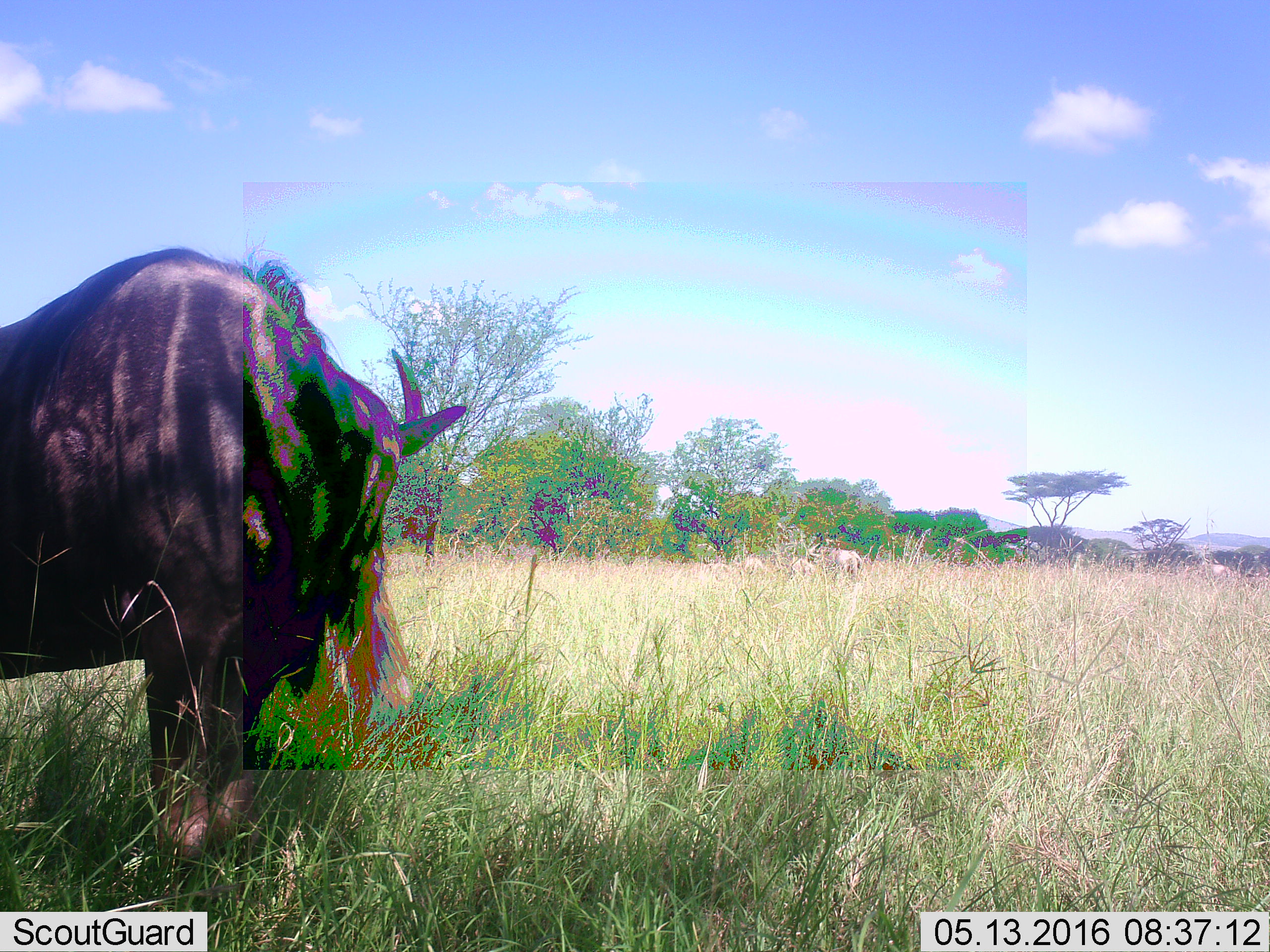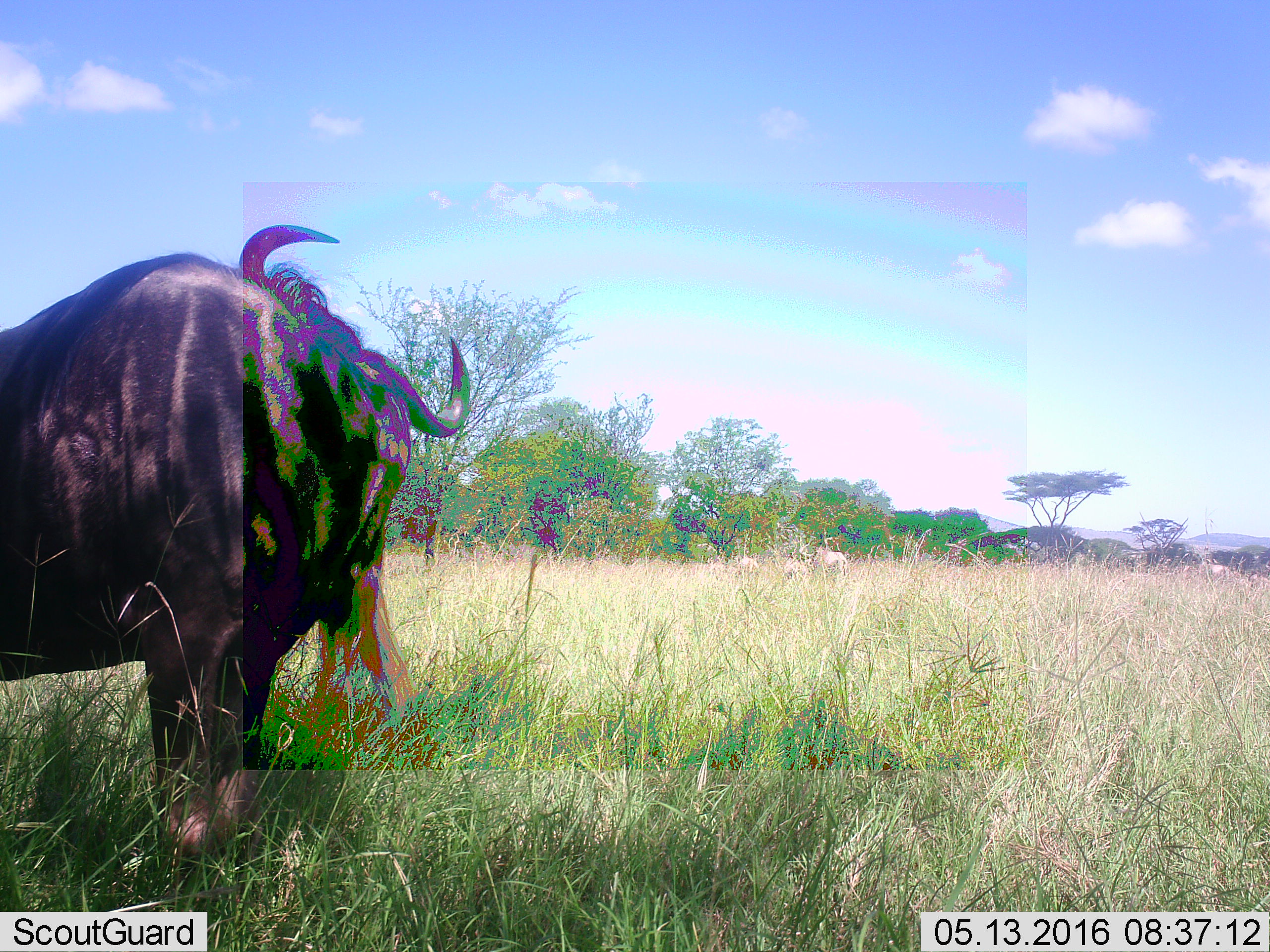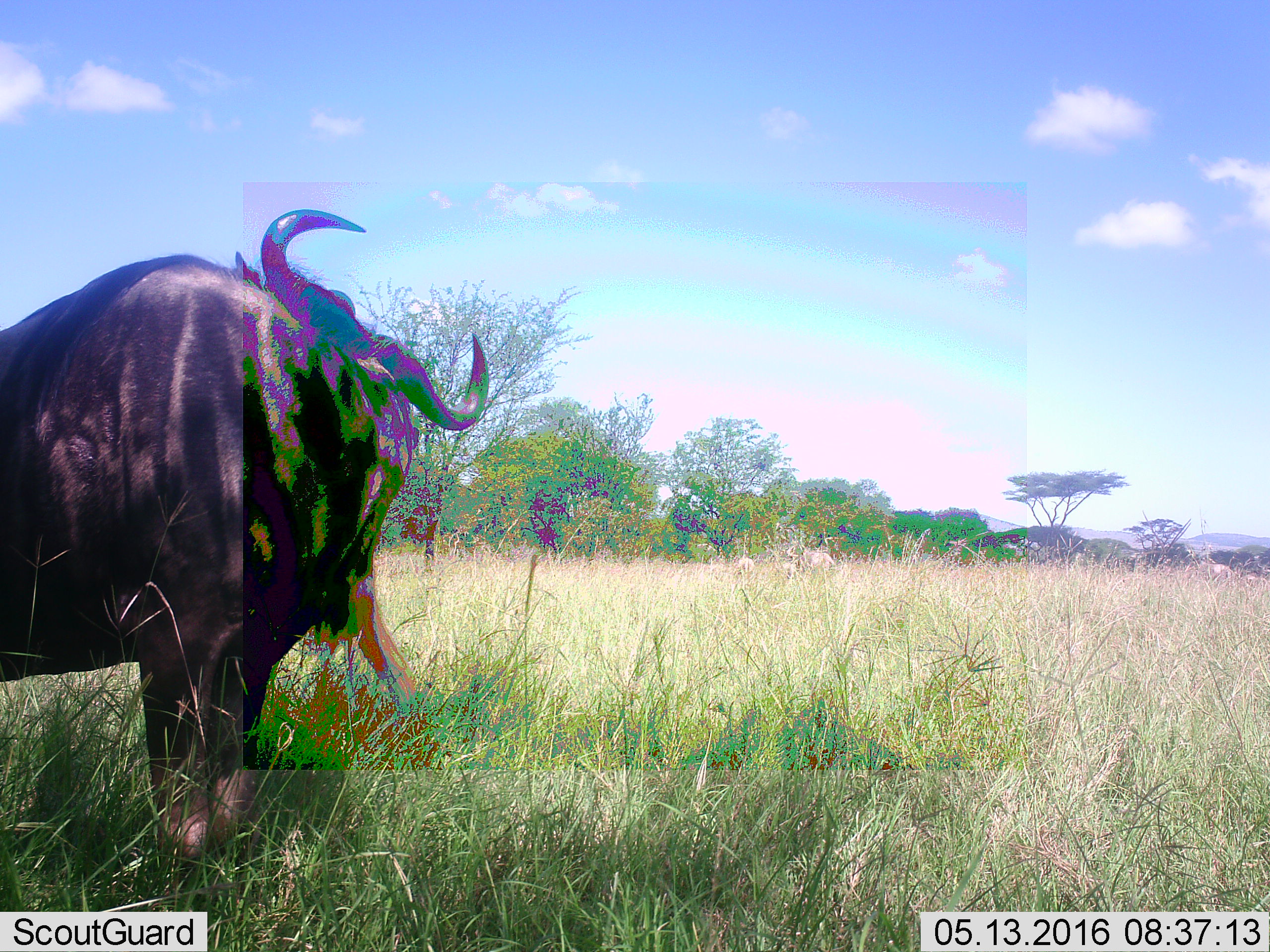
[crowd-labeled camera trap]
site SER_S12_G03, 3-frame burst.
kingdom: Animalia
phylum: Chordata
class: Mammalia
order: Artiodactyla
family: Bovidae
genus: Connochaetes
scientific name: Connochaetes taurinus taurinus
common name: blue wildebeest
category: wildebeestblue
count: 3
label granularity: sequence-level